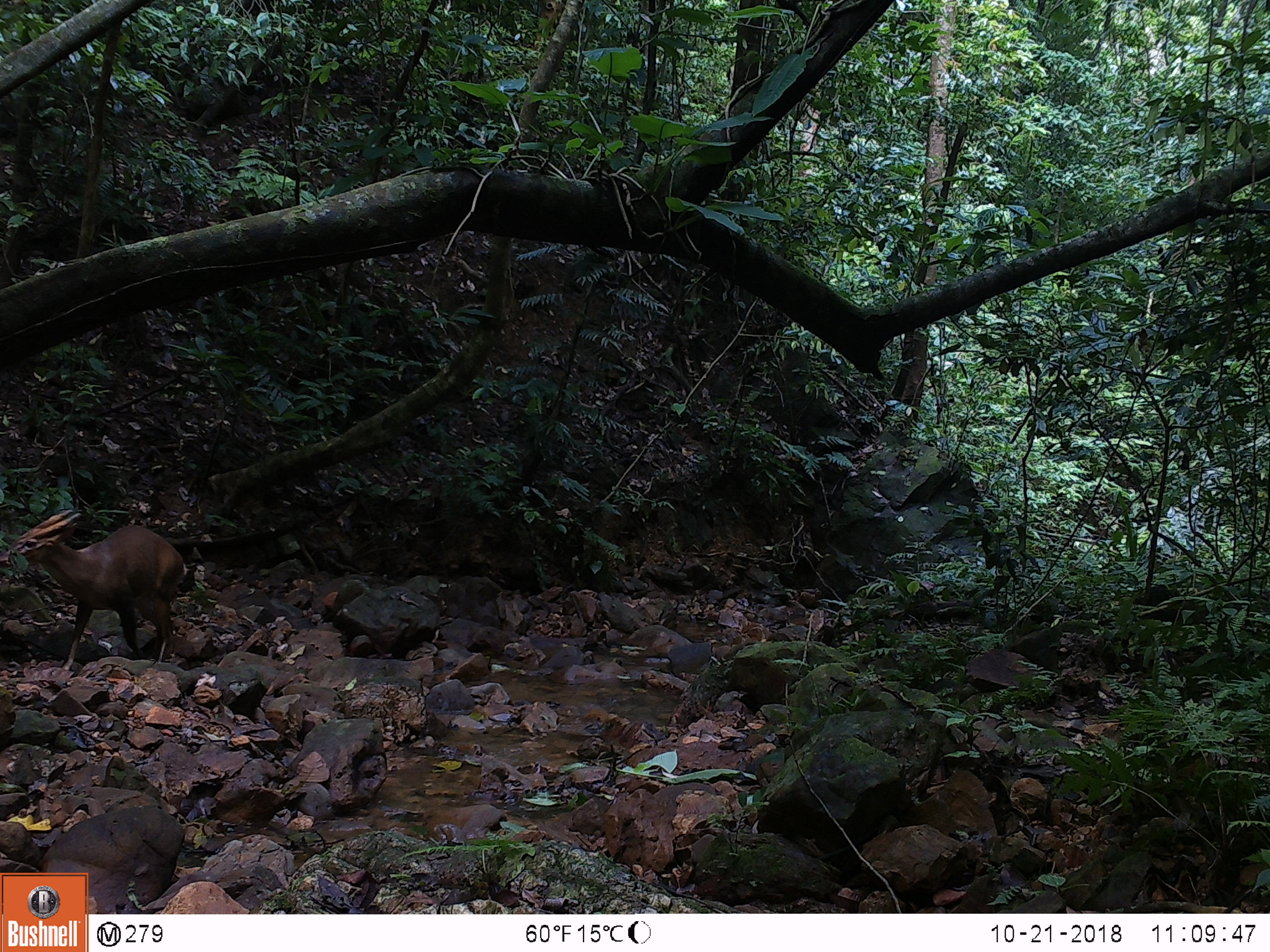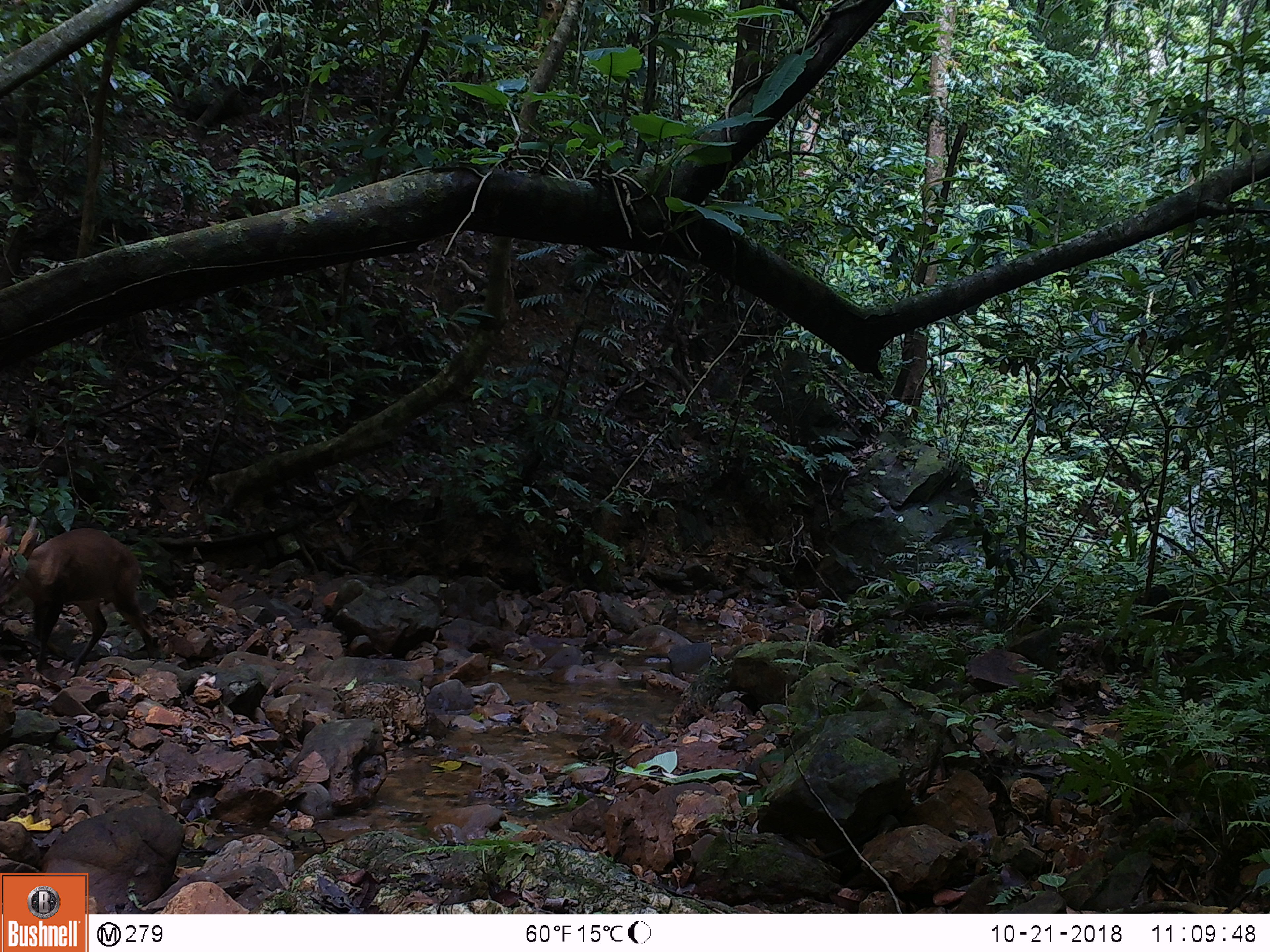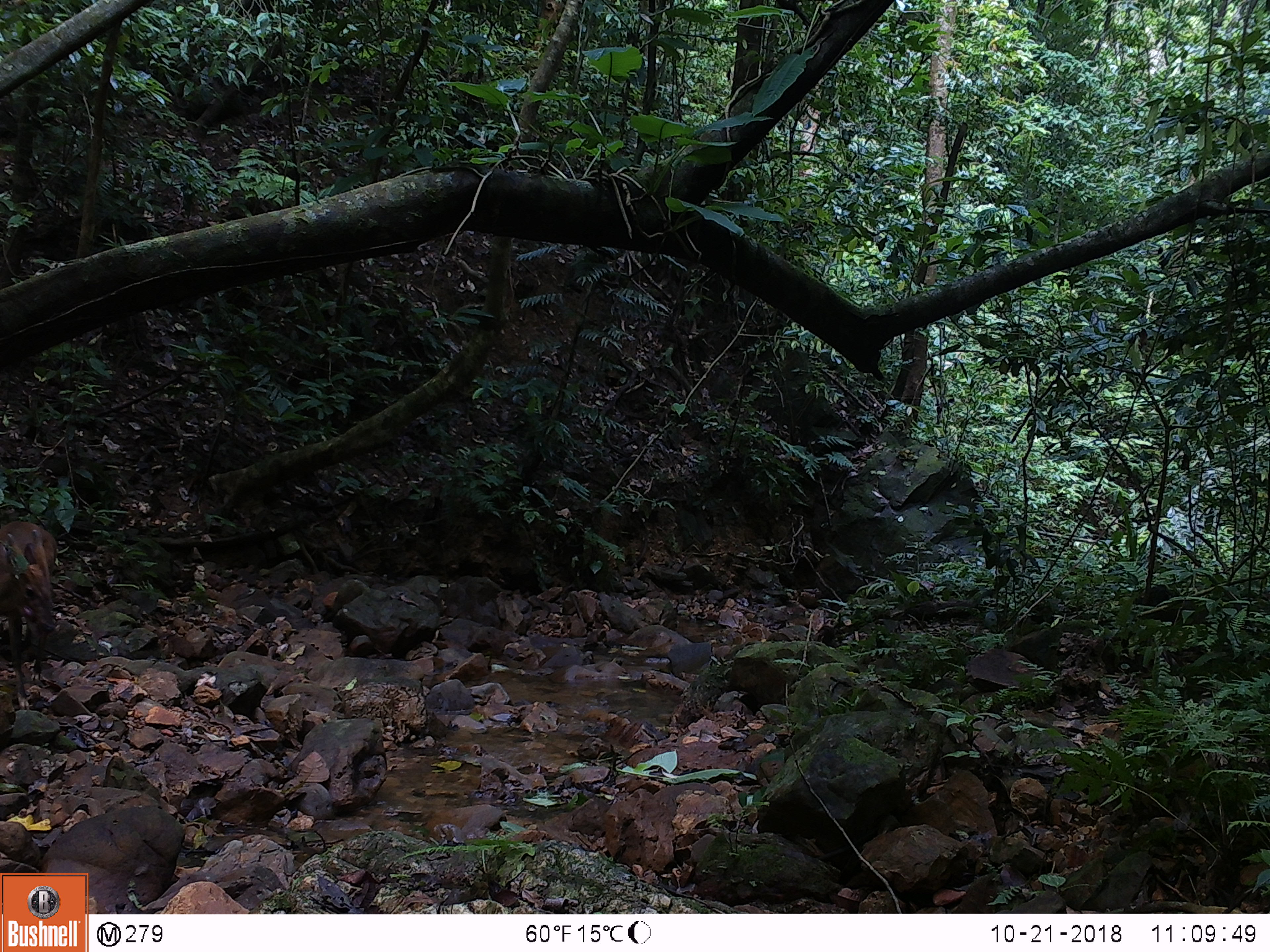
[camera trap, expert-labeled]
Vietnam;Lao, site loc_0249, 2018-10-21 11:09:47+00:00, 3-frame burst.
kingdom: Animalia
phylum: Chordata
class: Mammalia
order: Artiodactyla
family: Cervidae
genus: Muntiacus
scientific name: Muntiacus vuquangensis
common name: large-antlered muntjac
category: large antlered muntjac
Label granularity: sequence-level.